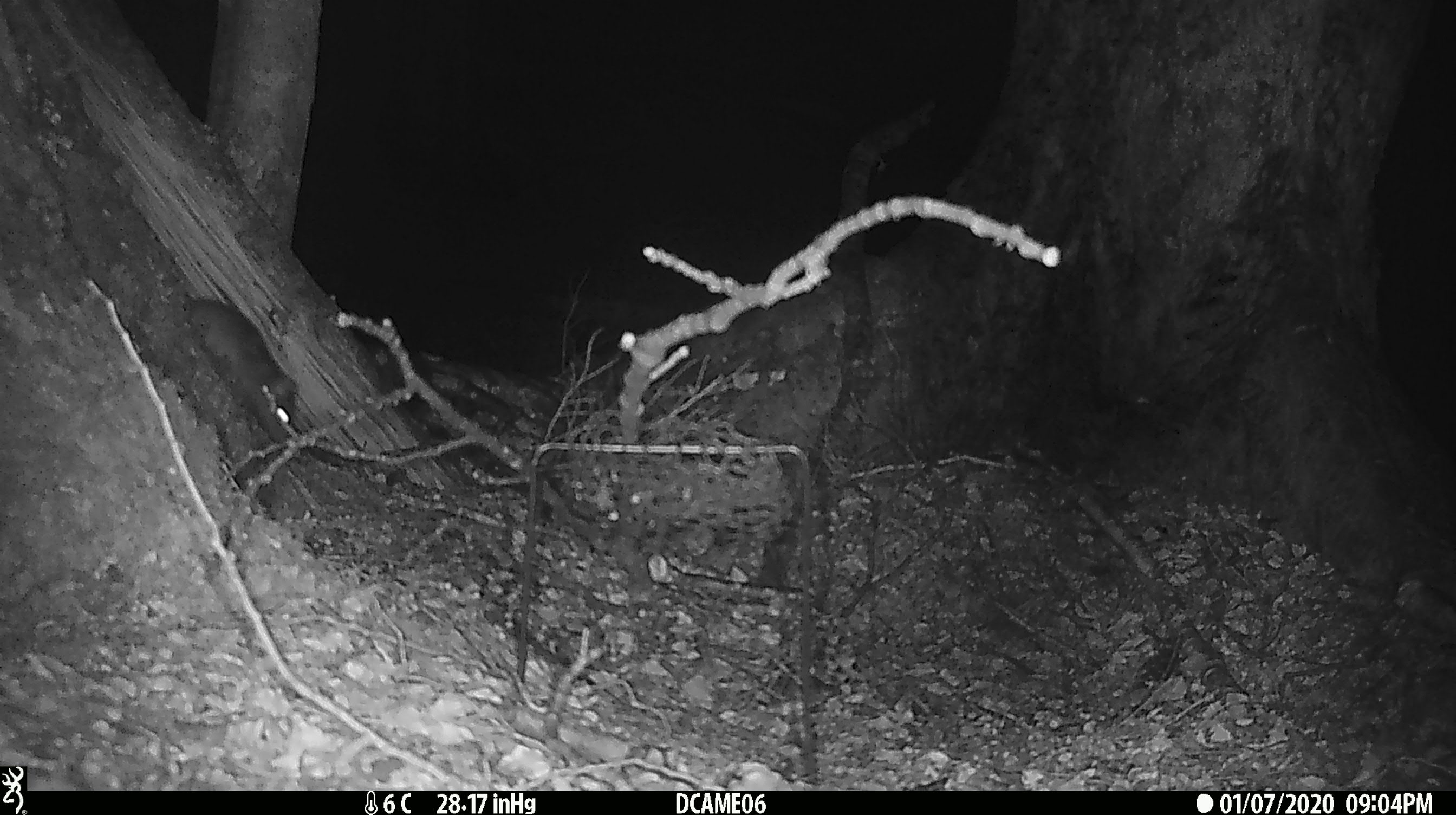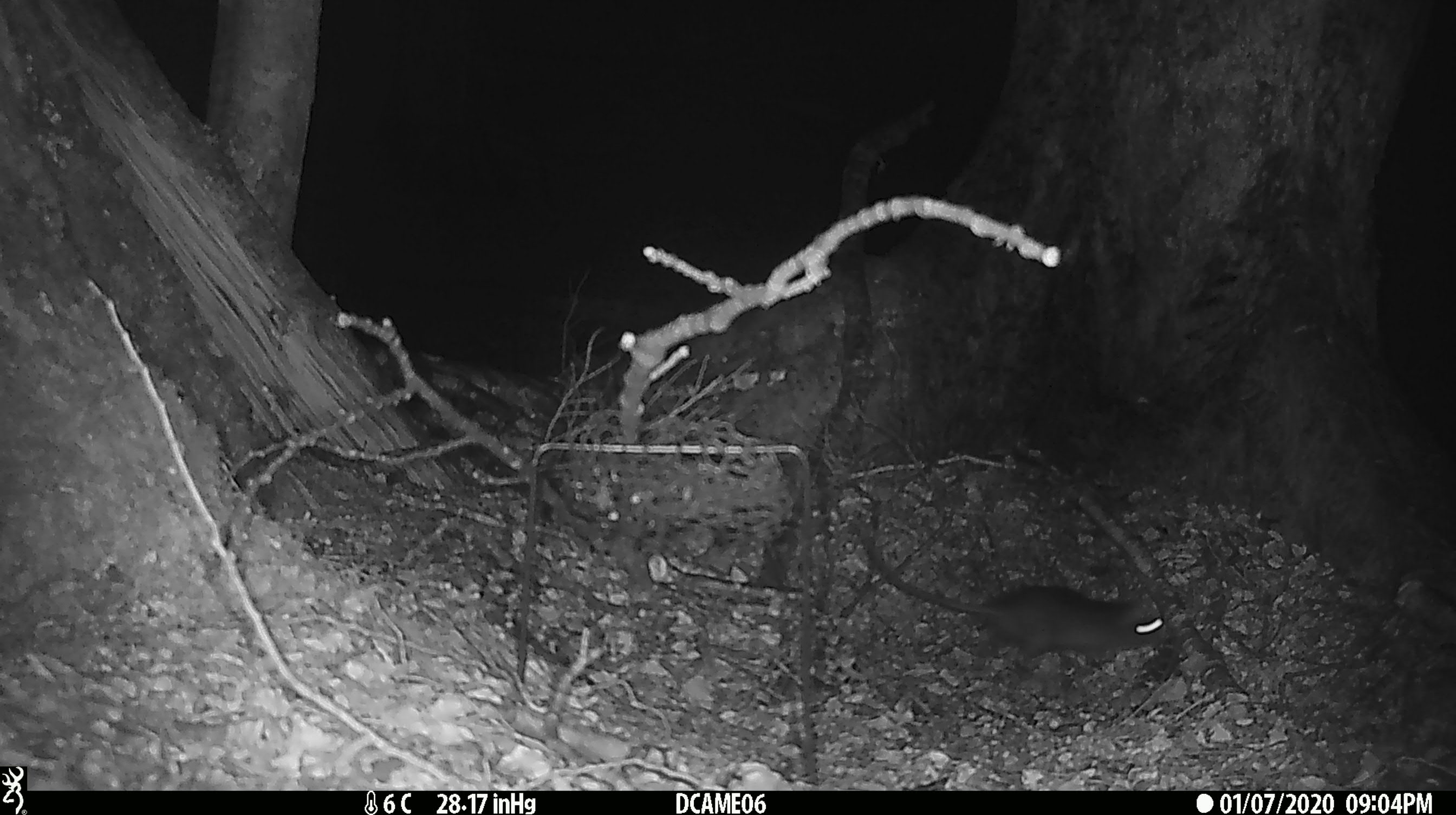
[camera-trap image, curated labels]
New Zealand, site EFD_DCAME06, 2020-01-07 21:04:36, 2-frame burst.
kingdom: Animalia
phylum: Chordata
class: Mammalia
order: Rodentia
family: Muridae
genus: Rattus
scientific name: Rattus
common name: rat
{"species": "rat (Rattus)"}